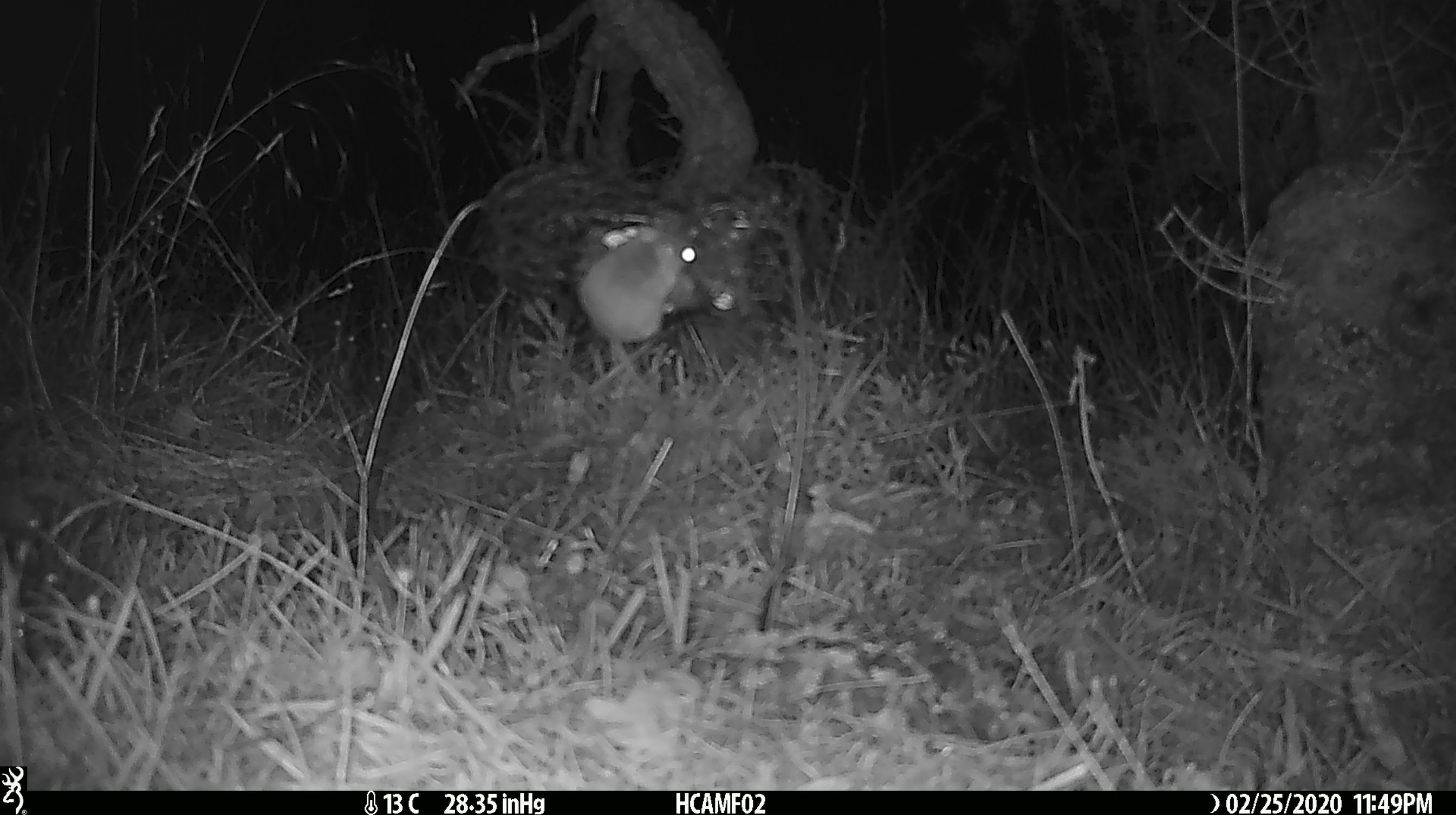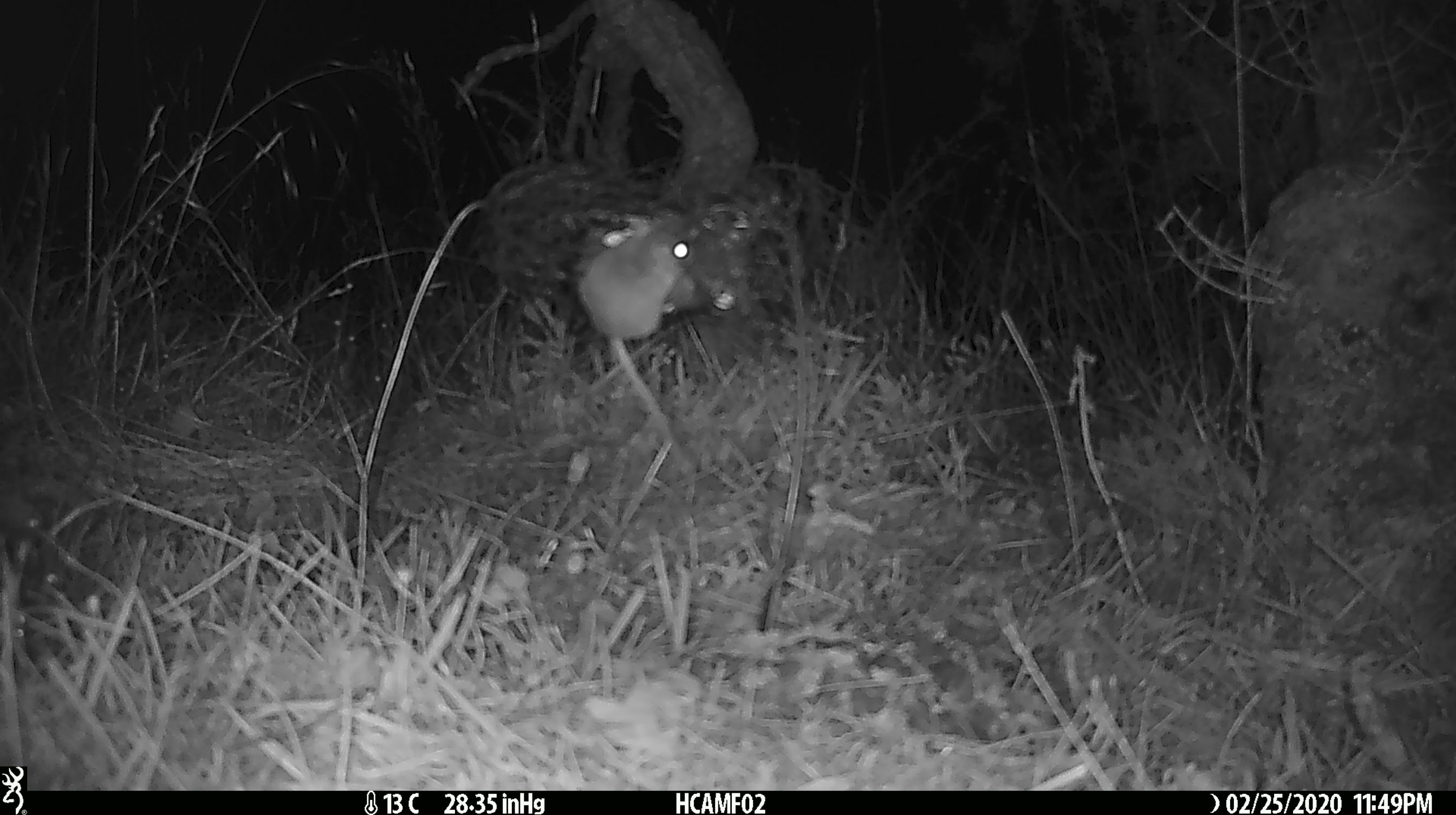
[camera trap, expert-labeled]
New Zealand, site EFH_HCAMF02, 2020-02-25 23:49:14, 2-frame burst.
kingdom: Animalia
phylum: Chordata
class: Mammalia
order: Rodentia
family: Muridae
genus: Mus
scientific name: Mus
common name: mouse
Mouse (Mus).